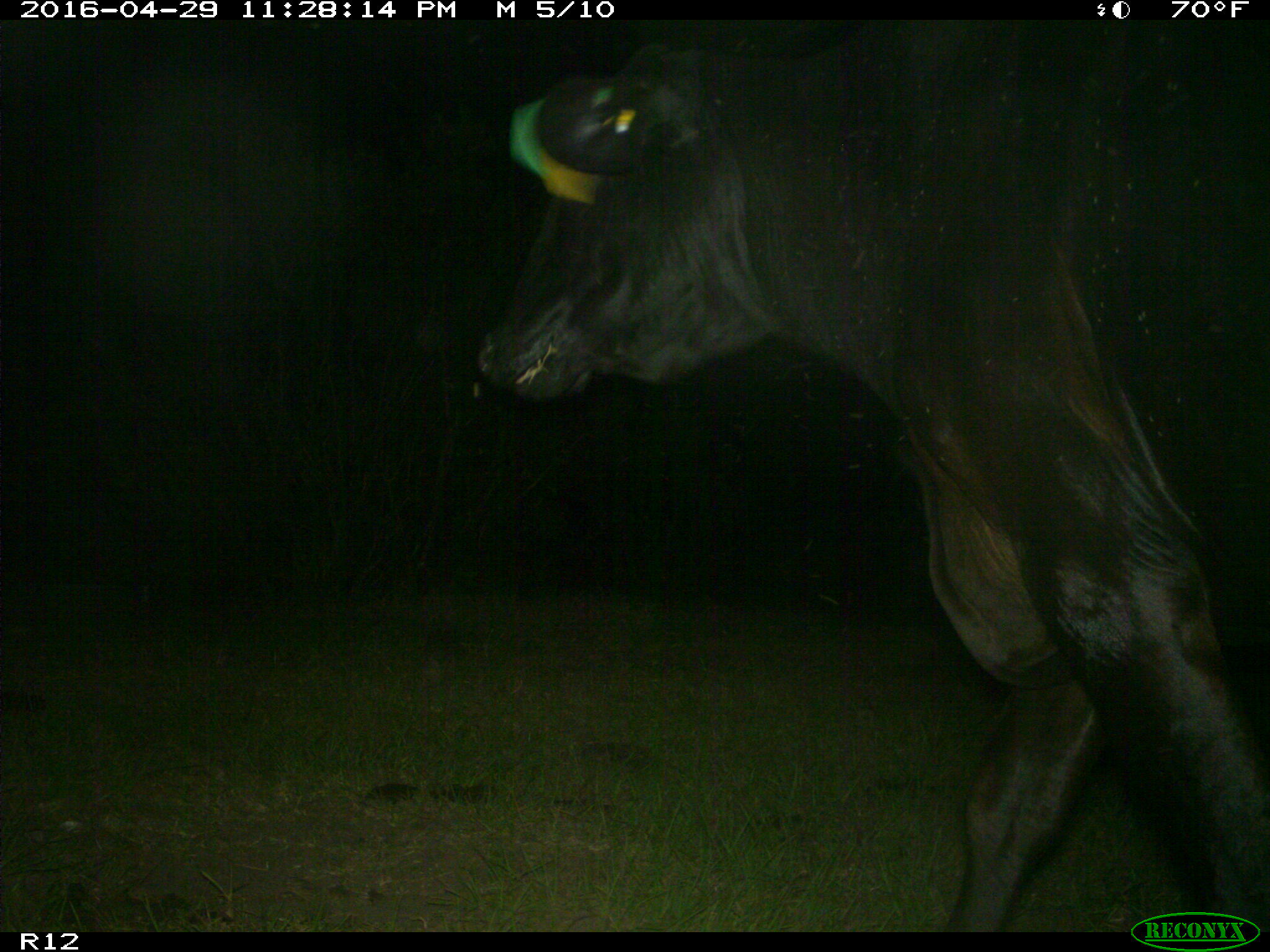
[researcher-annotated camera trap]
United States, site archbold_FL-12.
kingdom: Animalia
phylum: Chordata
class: Mammalia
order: Artiodactyla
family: Bovidae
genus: Bos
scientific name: Bos taurus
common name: domestic cow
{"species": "Bos taurus (domestic cow)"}